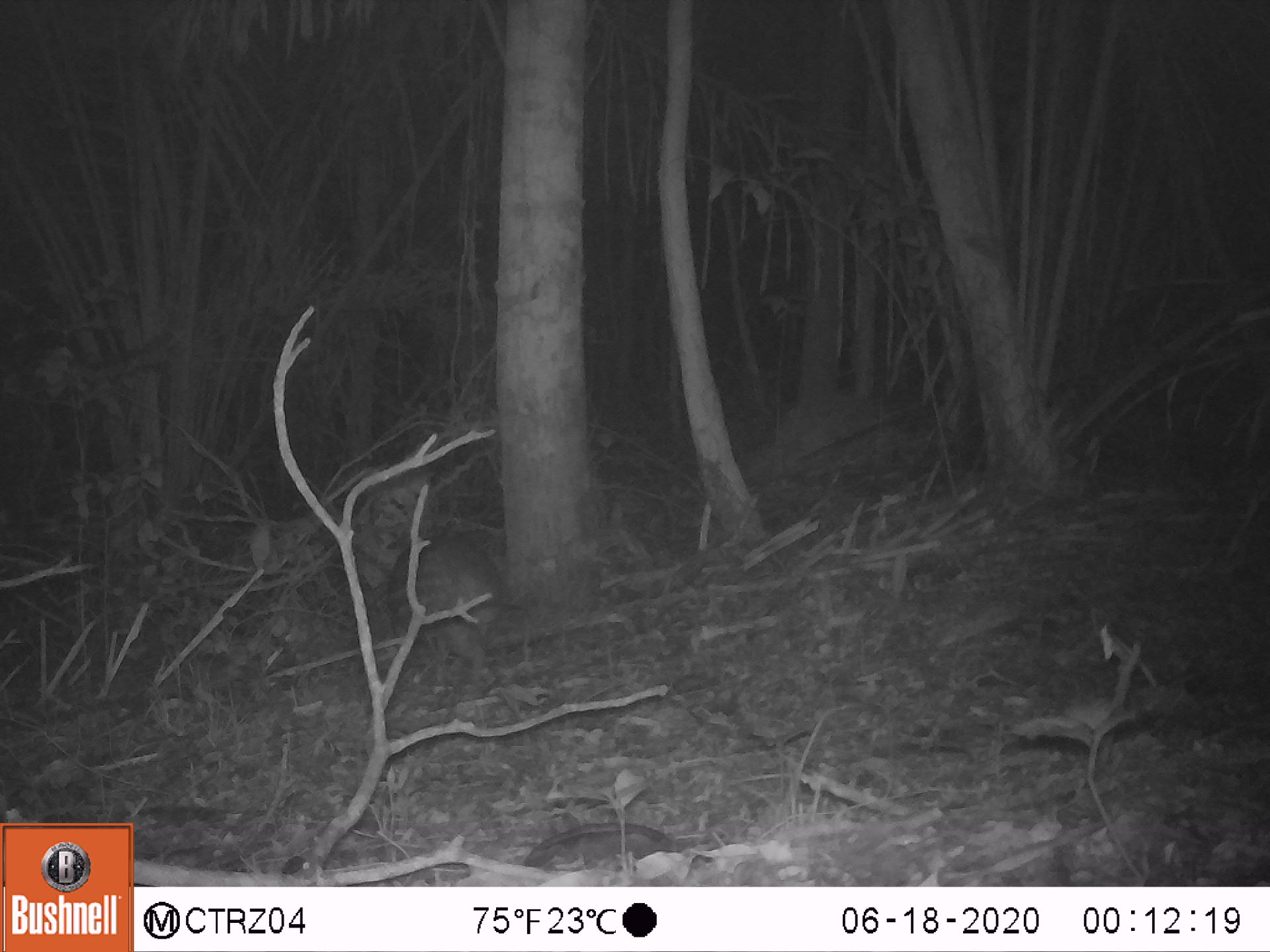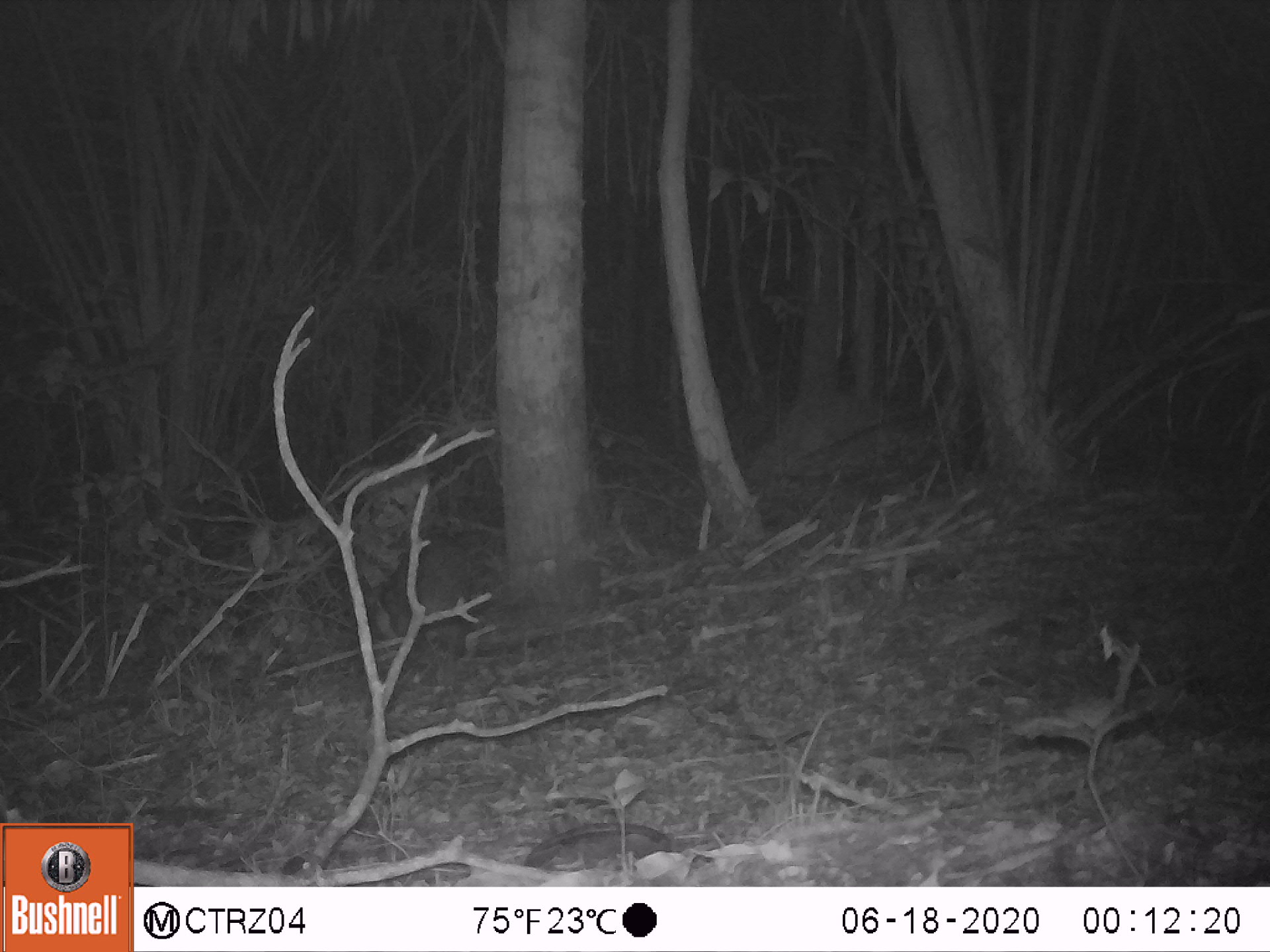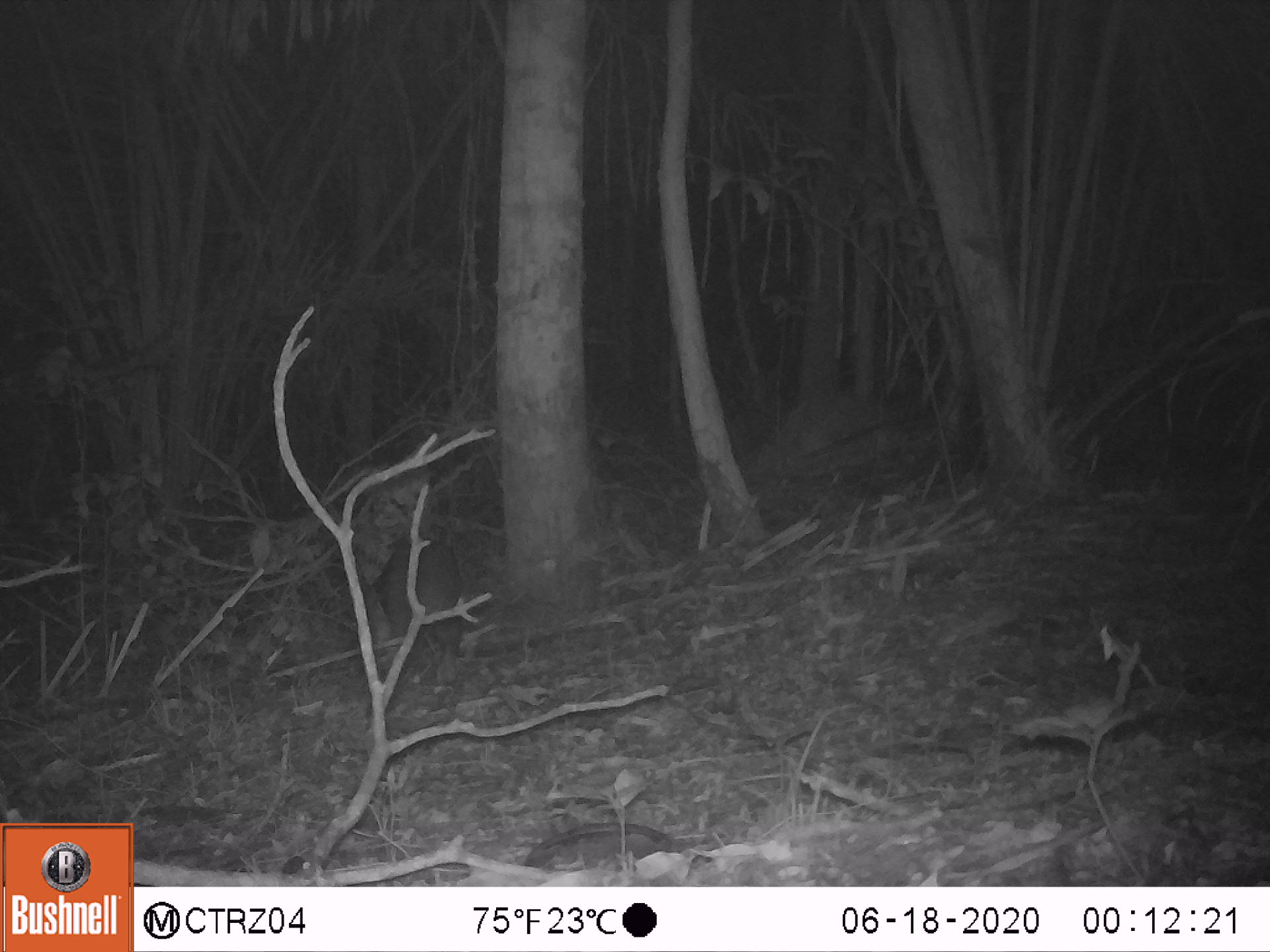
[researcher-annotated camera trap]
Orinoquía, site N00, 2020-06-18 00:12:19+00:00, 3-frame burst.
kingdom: Animalia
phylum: Chordata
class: Mammalia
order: Rodentia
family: Cuniculidae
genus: Cuniculus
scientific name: Cuniculus paca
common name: spotted paca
Spotted paca (Cuniculus paca).